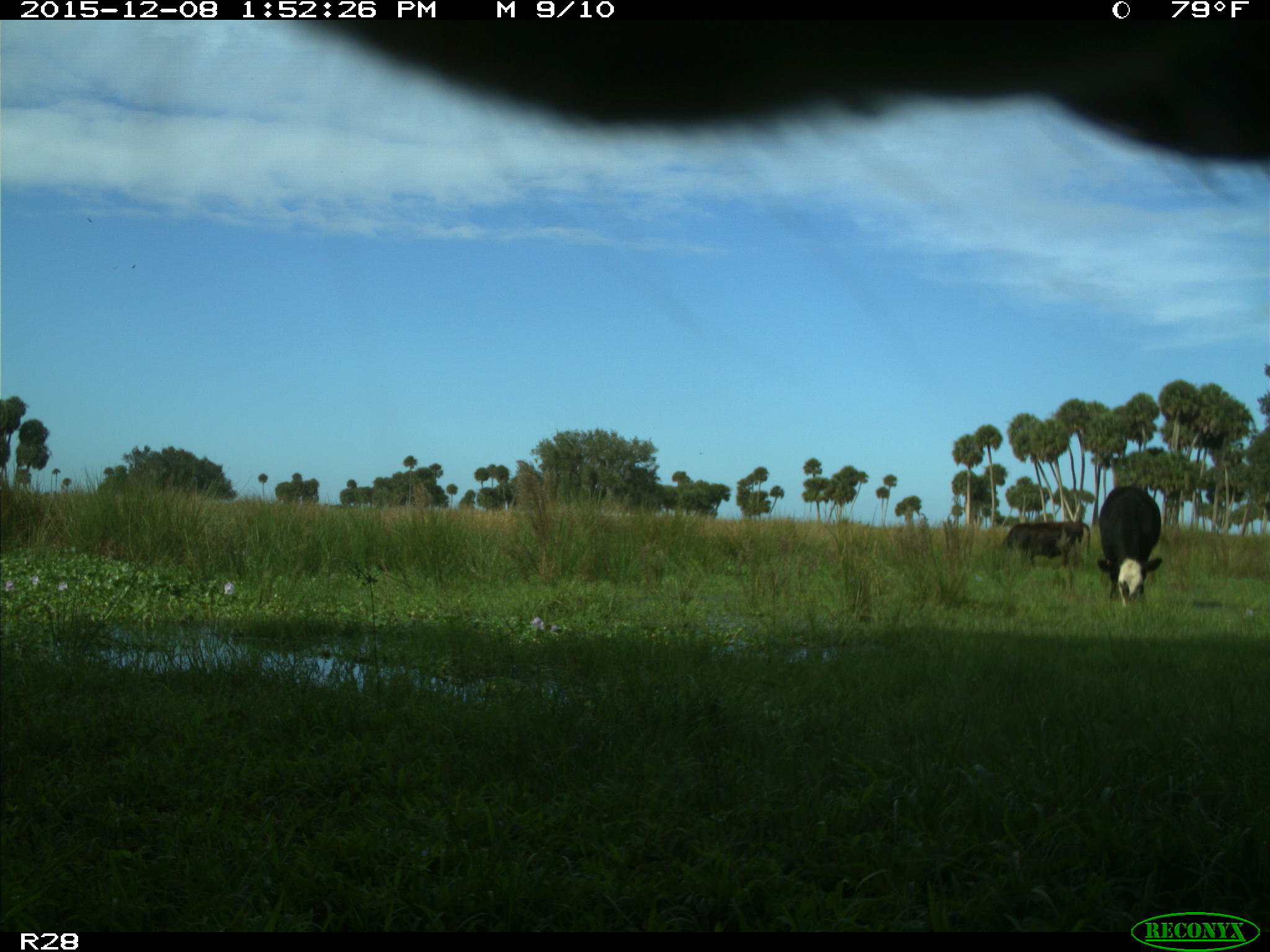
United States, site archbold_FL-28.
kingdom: Animalia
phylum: Chordata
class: Mammalia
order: Artiodactyla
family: Bovidae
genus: Bos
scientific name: Bos taurus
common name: domestic cow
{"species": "Bos taurus (domestic cow)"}